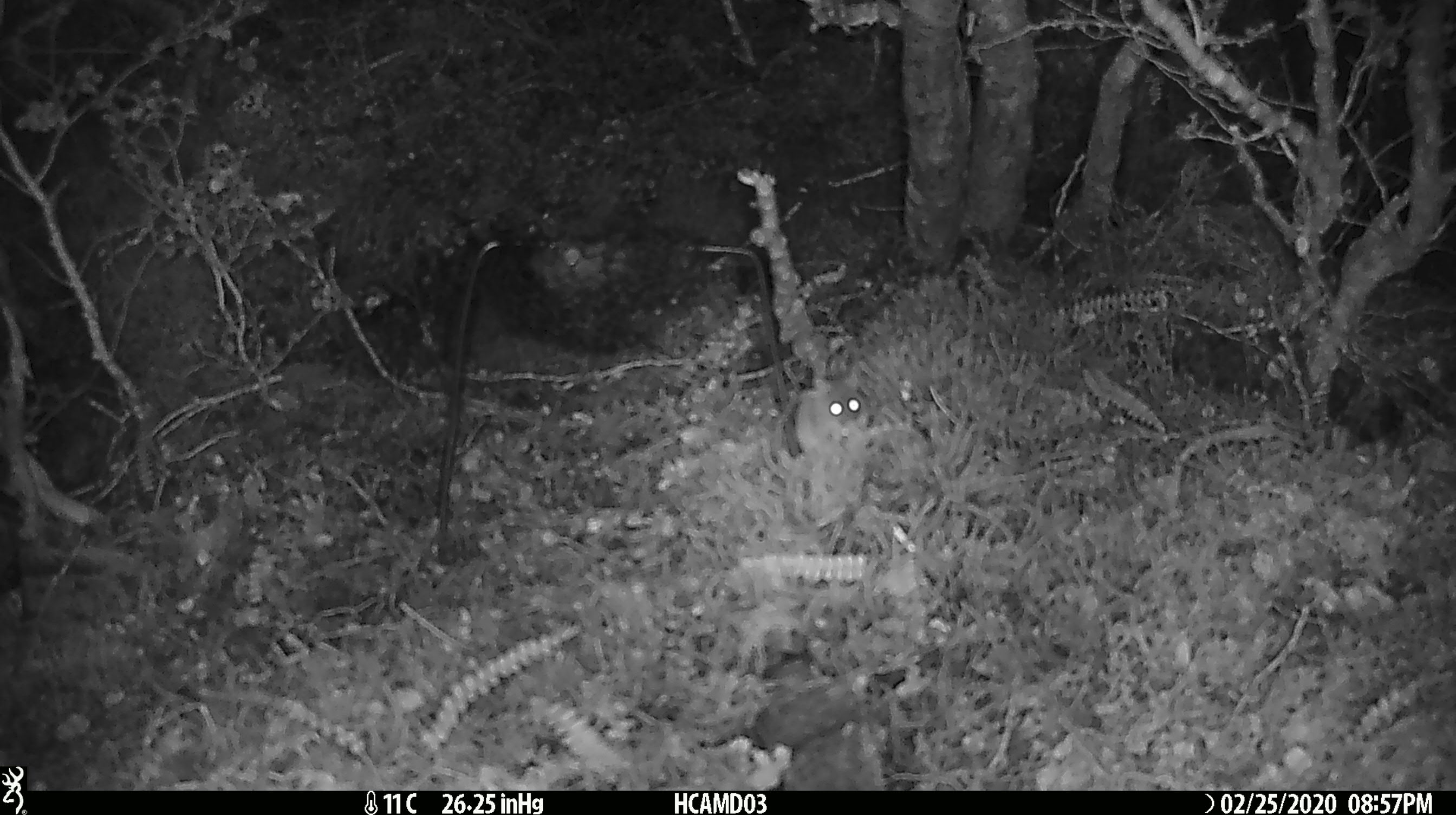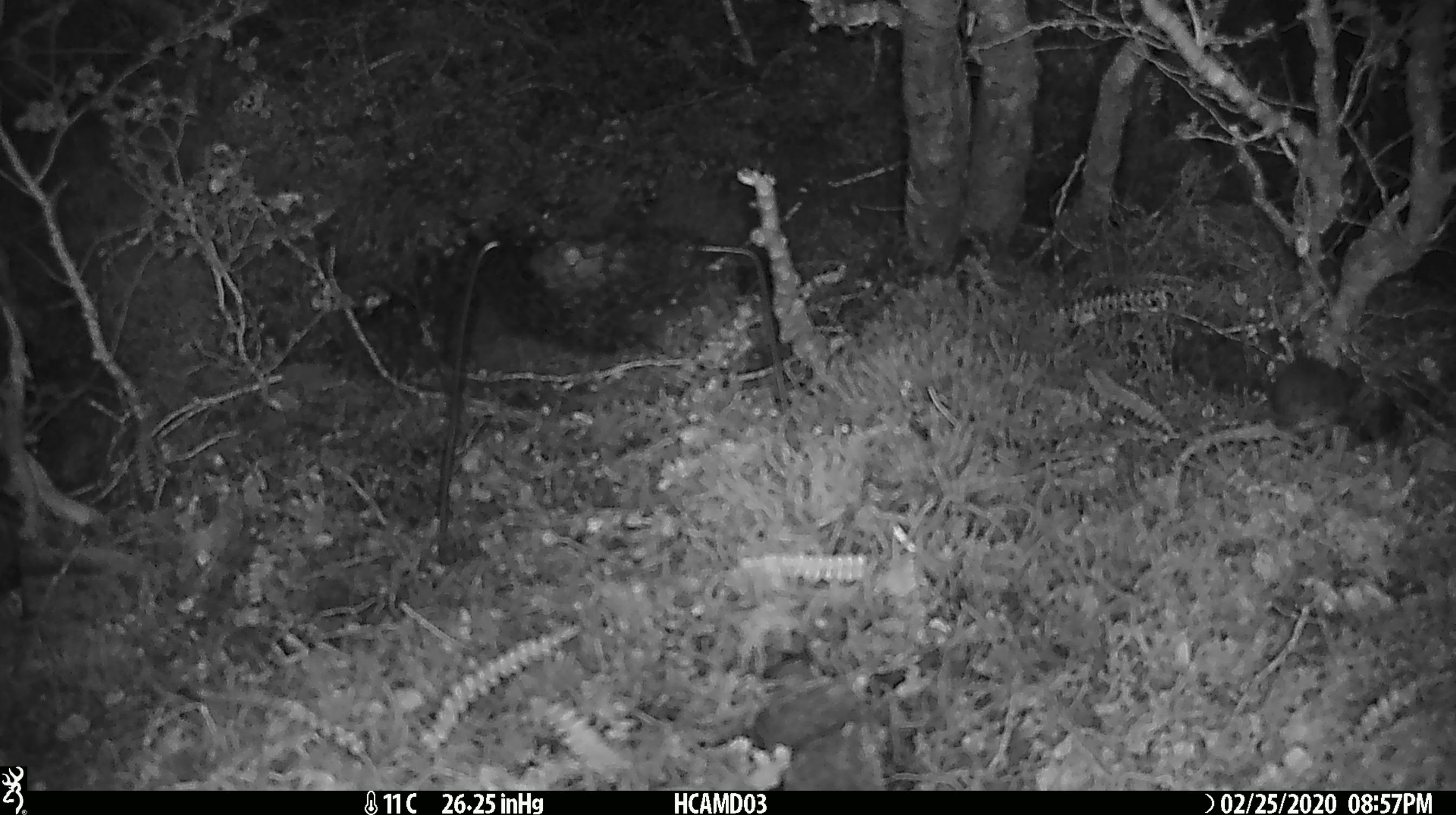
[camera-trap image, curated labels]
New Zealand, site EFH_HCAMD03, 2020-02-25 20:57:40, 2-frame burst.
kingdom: Animalia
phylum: Chordata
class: Mammalia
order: Rodentia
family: Muridae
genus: Mus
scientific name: Mus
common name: mouse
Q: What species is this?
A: Mouse (Mus).